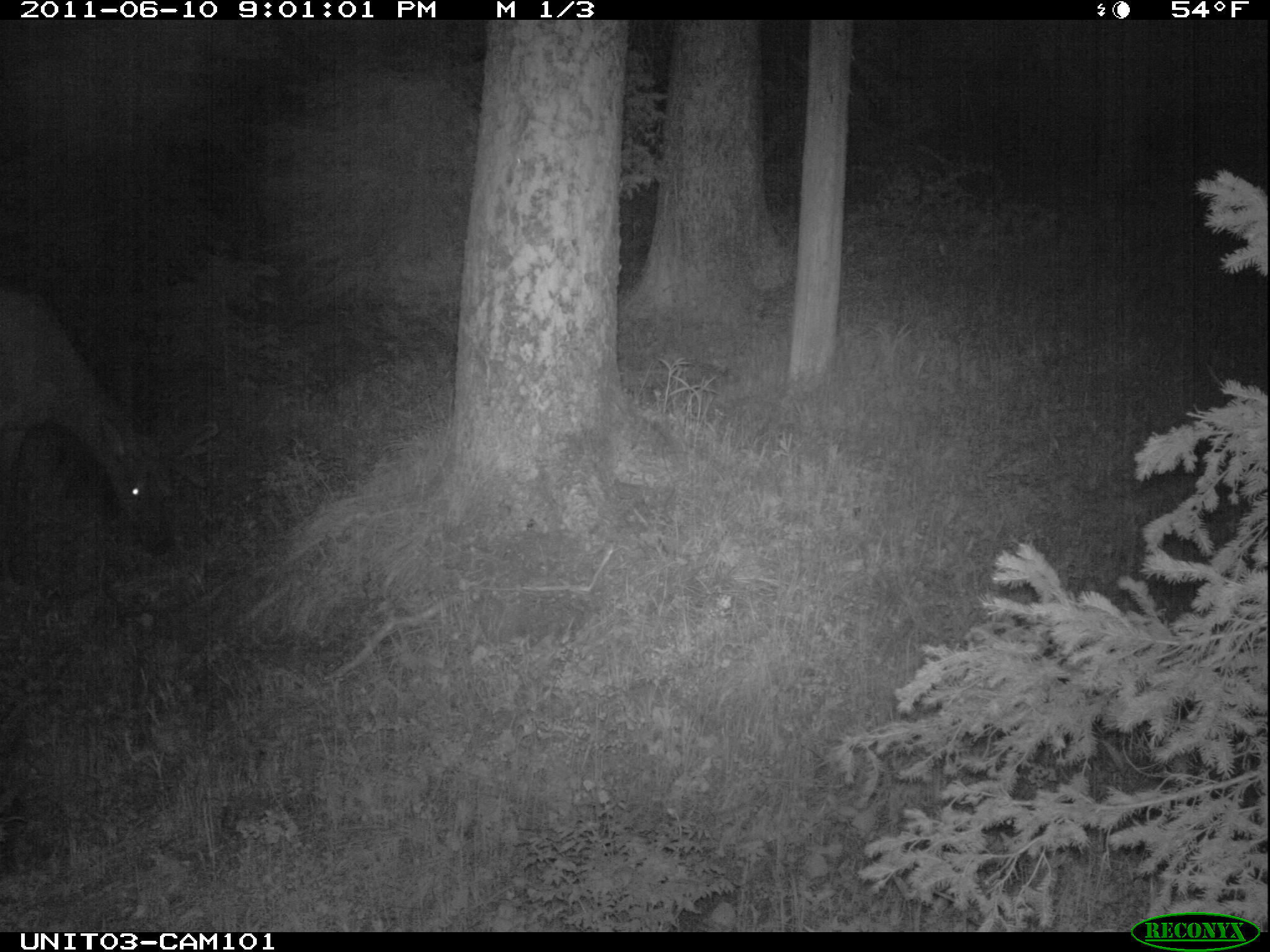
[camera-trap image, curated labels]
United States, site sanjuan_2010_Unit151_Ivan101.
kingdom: Animalia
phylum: Chordata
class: Mammalia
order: Artiodactyla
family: Cervidae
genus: Cervus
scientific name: Cervus elaphus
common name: red deer